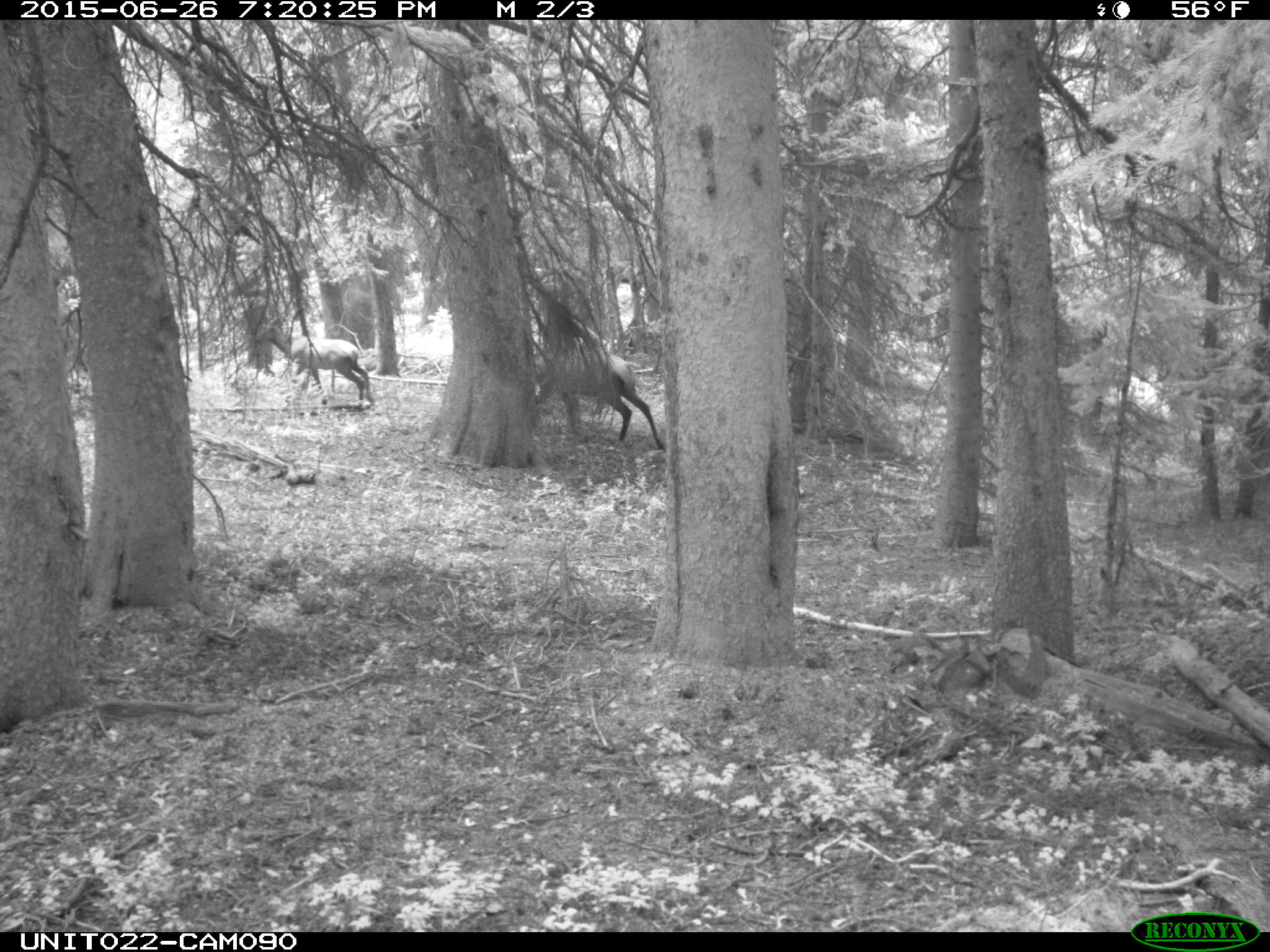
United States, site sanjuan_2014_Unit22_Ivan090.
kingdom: Animalia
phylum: Chordata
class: Mammalia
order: Artiodactyla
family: Cervidae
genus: Cervus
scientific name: Cervus elaphus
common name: red deer